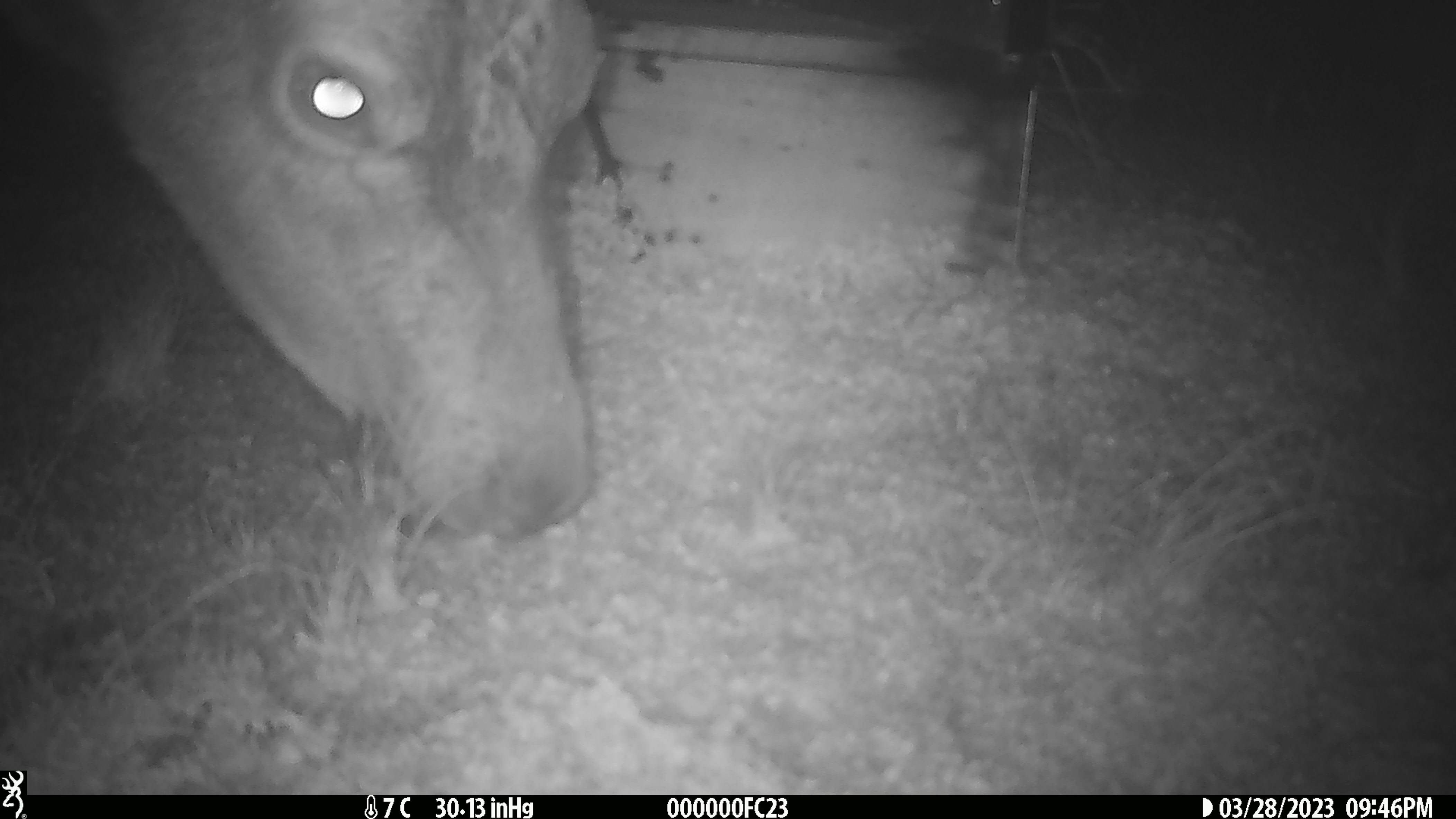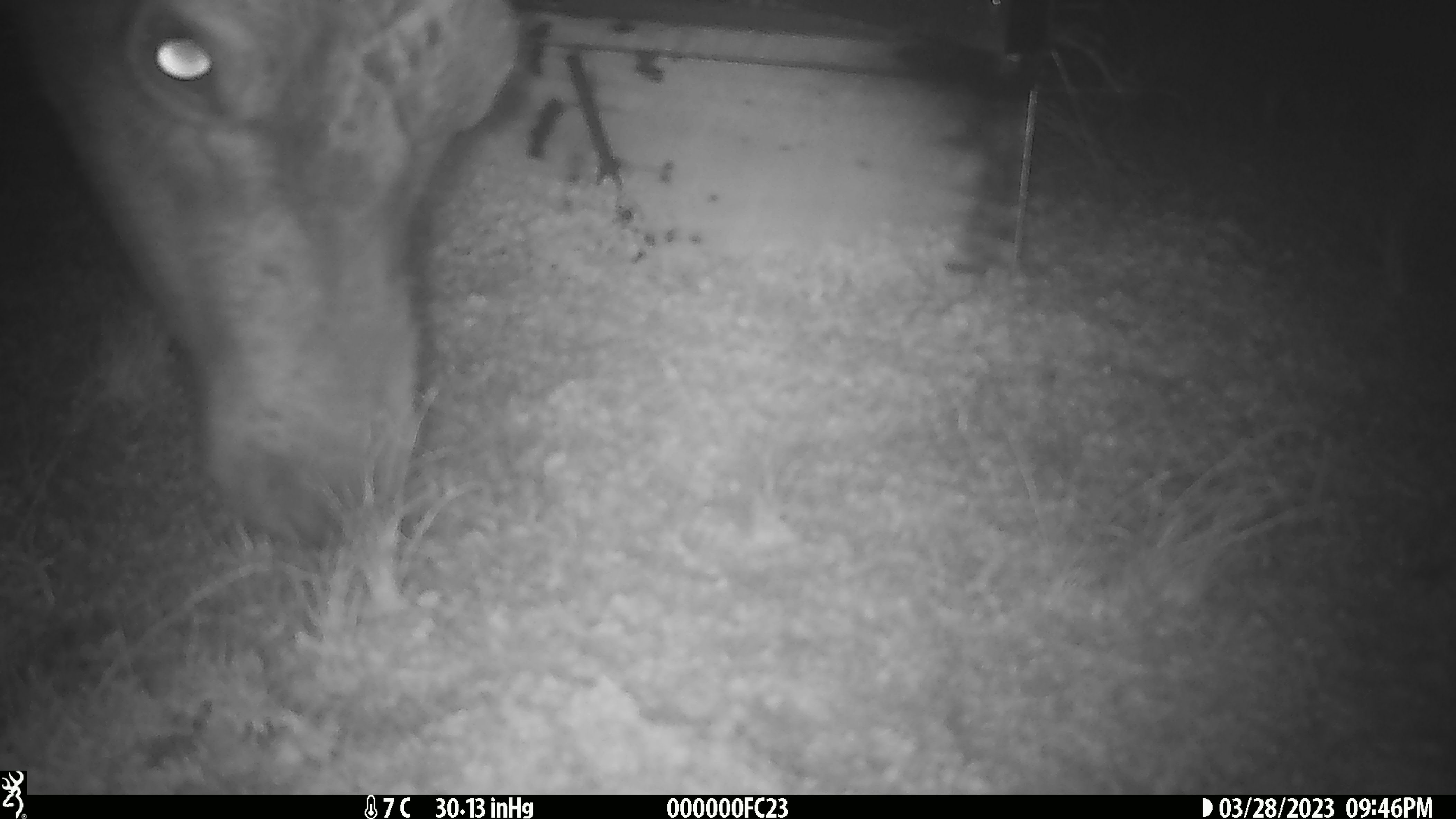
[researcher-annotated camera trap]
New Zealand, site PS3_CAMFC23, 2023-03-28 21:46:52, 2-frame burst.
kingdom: Animalia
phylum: Chordata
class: Mammalia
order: Artiodactyla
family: Cervidae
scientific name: Cervidae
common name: deer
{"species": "deer (Cervidae)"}